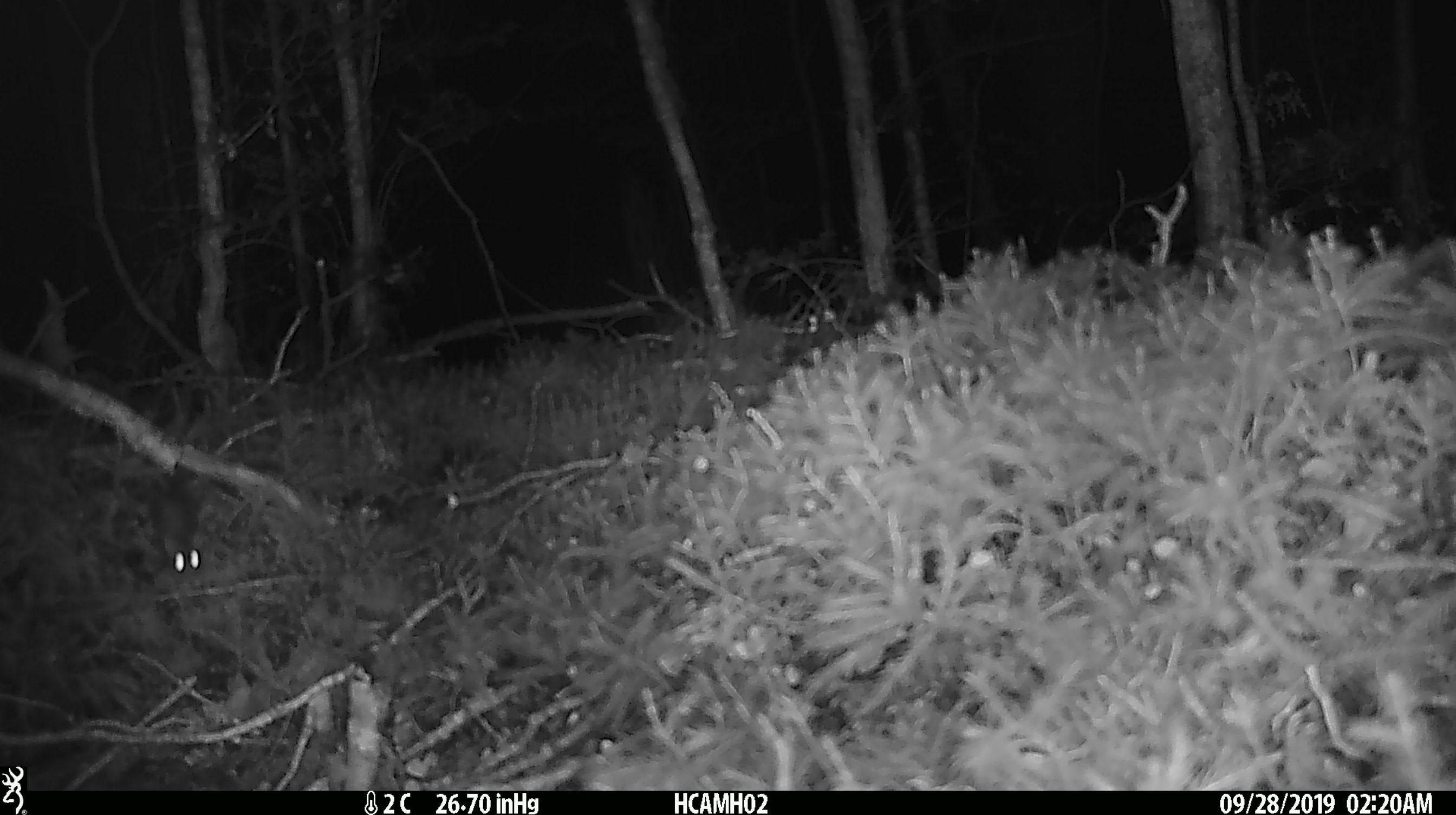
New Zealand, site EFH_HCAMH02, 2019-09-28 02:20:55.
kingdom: Animalia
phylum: Chordata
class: Mammalia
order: Rodentia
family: Muridae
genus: Mus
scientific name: Mus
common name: mouse